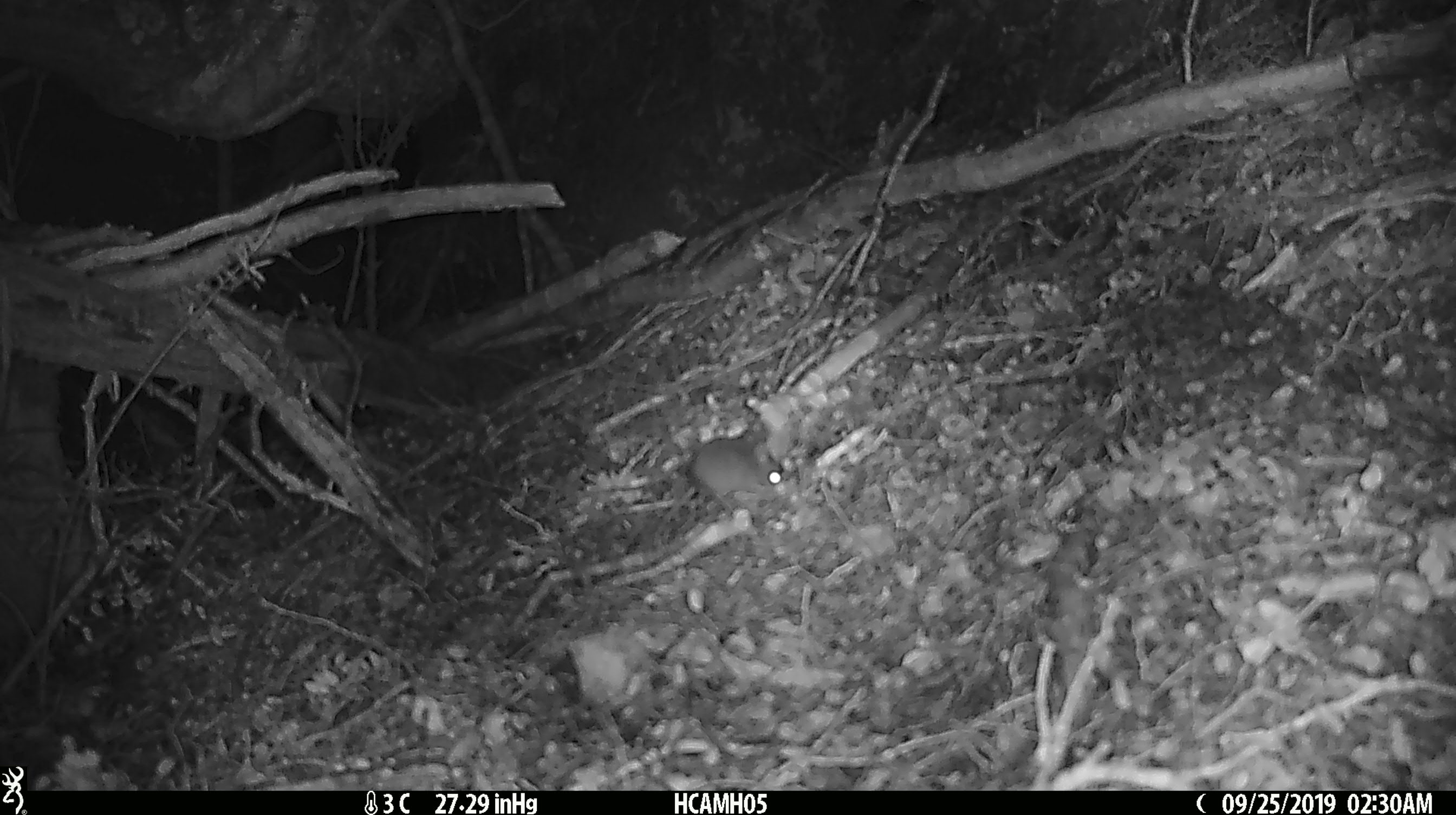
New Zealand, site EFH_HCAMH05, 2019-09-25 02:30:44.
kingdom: Animalia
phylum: Chordata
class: Mammalia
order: Rodentia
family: Muridae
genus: Mus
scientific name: Mus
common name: mouse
Mouse (Mus).